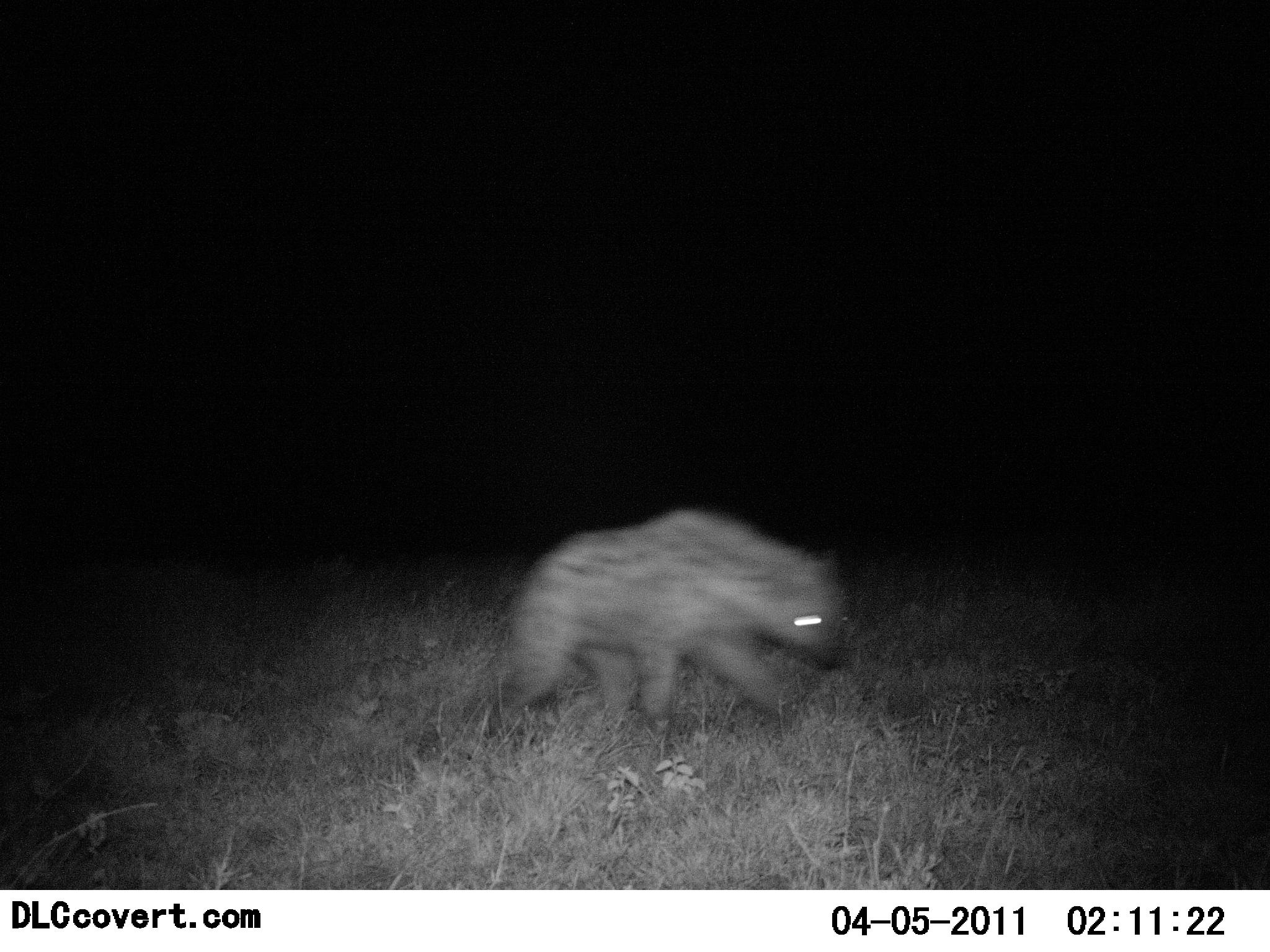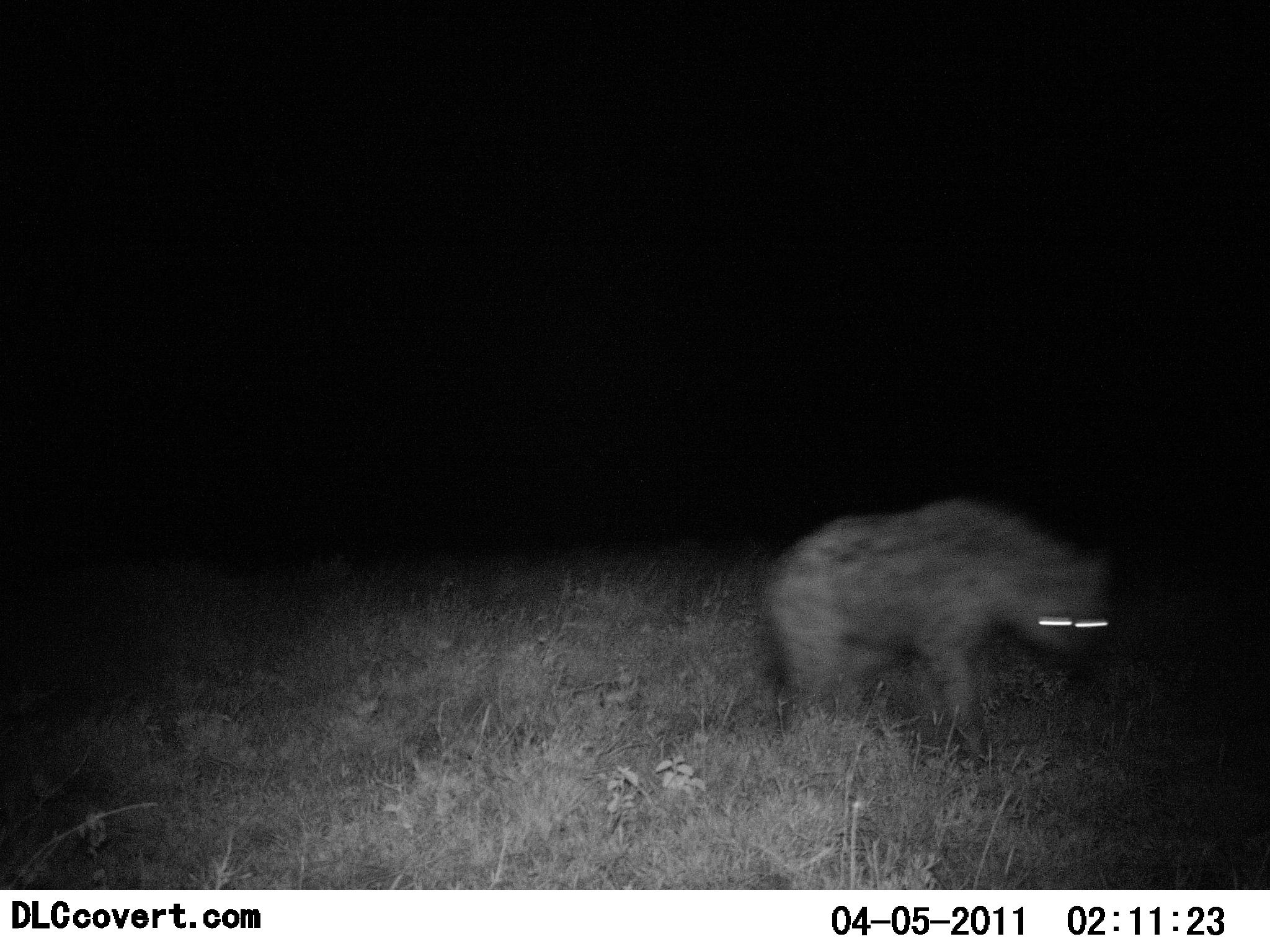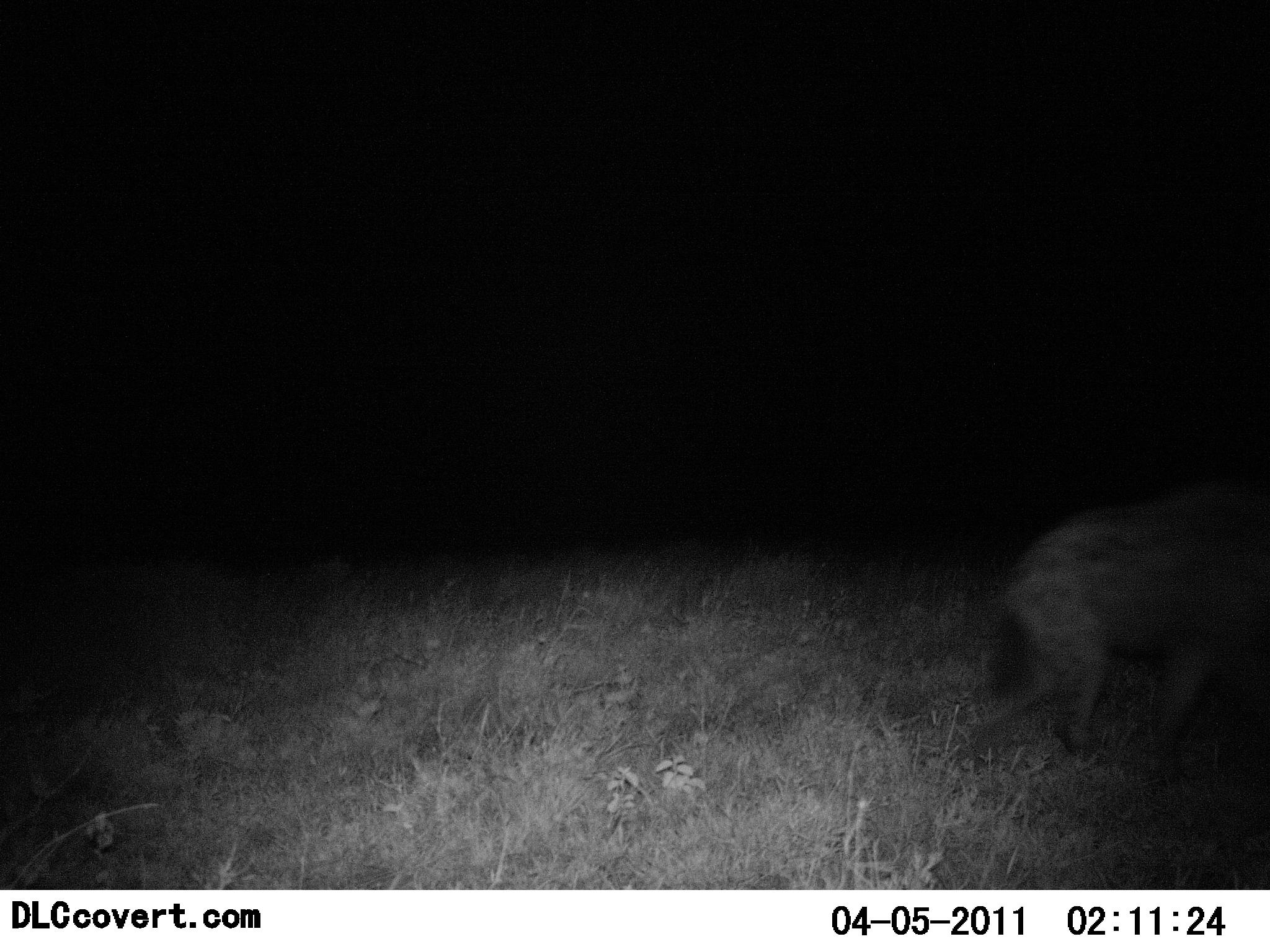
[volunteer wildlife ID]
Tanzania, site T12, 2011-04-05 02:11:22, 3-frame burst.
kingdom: Animalia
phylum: Chordata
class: Mammalia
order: Carnivora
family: Hyaenidae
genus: Crocuta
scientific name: Crocuta crocuta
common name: spotted hyena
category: hyenaspotted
Hyenaspotted (spotted hyena) (Crocuta crocuta), count 1. Behavior (volunteer vote fractions): standing 17%, resting 0%, moving 100%, interacting 0%. Young present (vote fraction): 0%. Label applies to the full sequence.